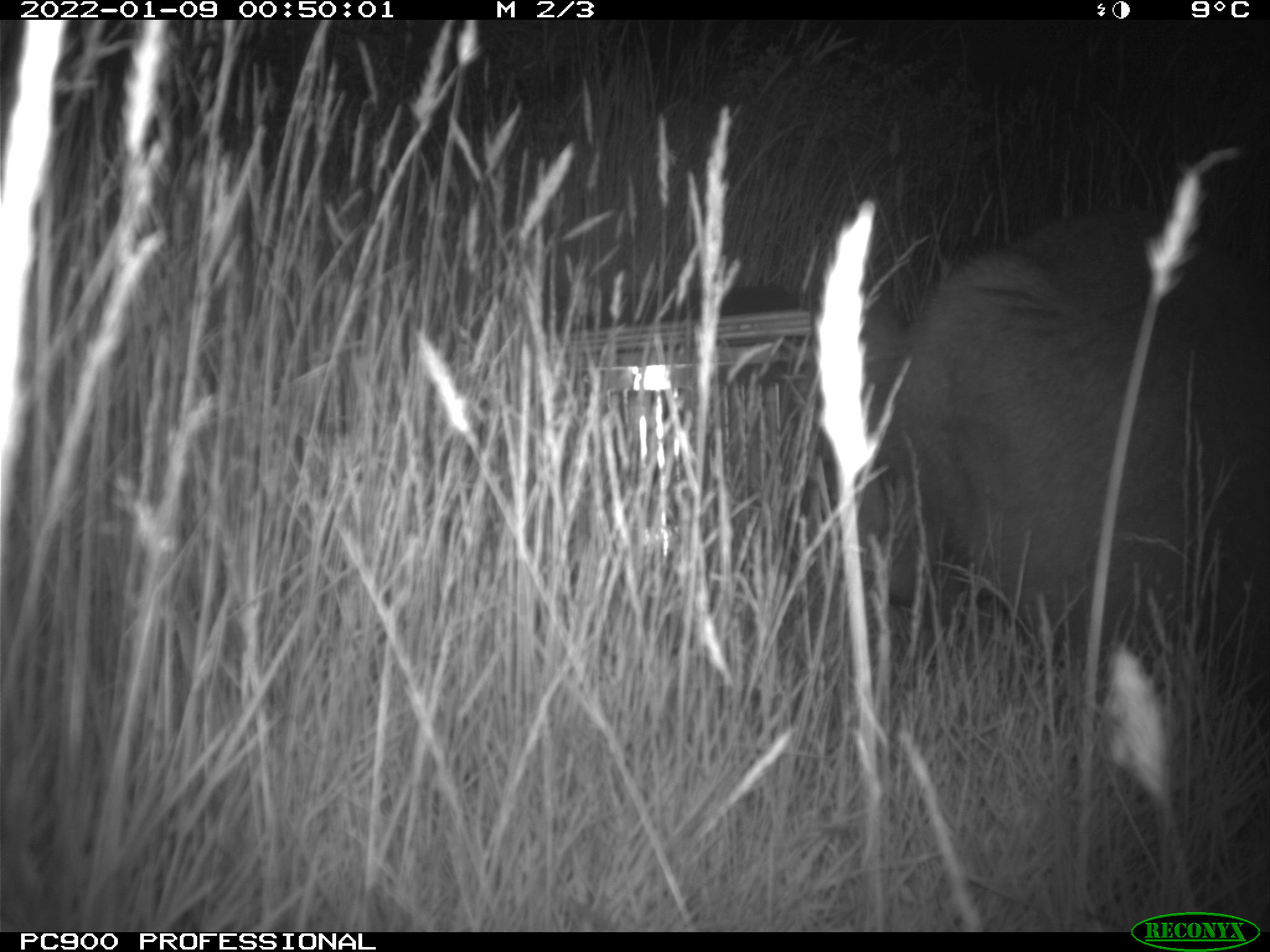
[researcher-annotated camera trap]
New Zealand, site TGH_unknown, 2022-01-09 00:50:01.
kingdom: Animalia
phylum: Chordata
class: Mammalia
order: Diprotodontia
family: Macropodidae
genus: Notamacropus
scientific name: Notamacropus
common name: wallaby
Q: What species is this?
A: Wallaby (Notamacropus).